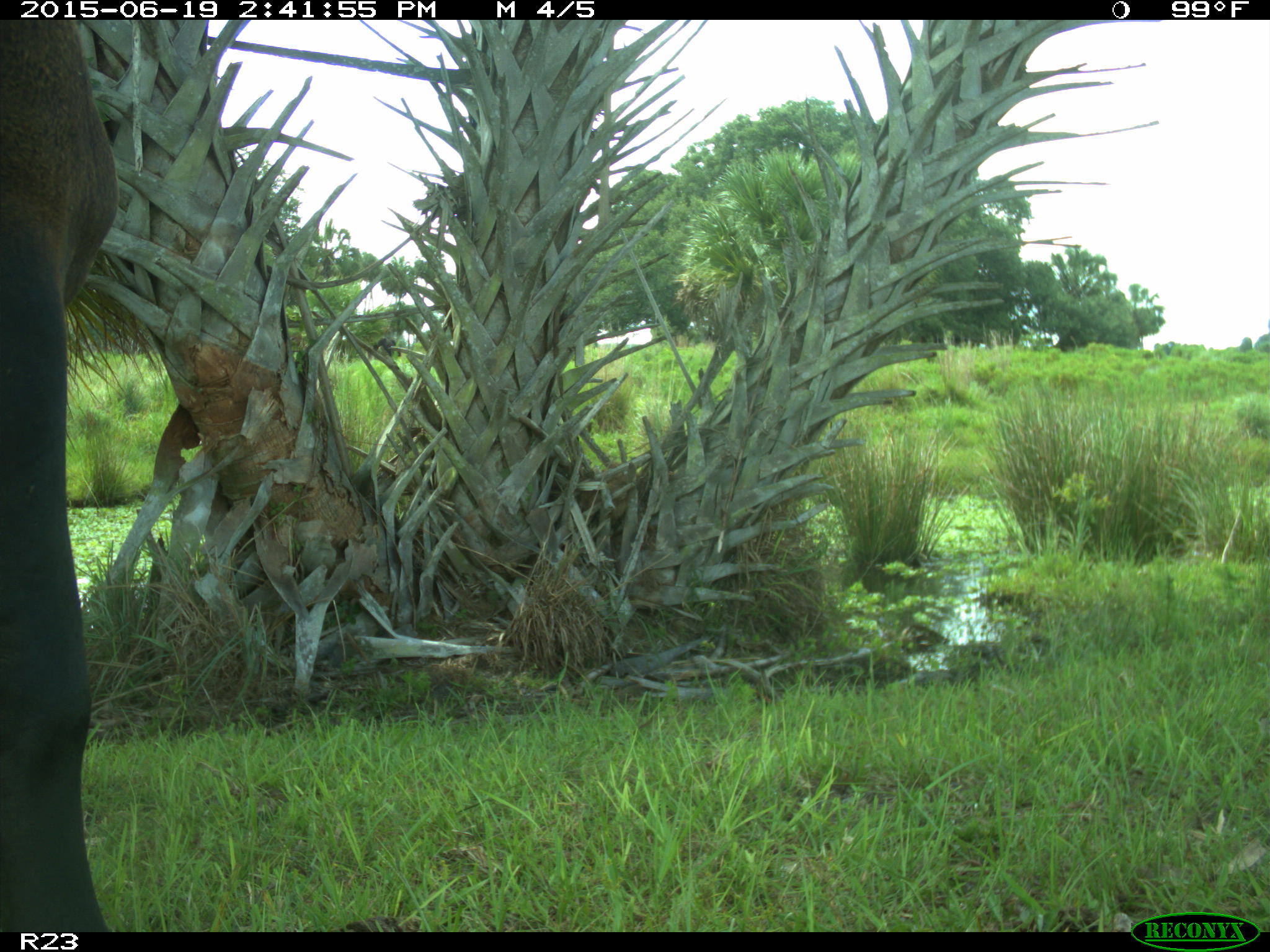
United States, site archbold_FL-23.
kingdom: Animalia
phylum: Chordata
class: Mammalia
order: Artiodactyla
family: Bovidae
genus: Bos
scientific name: Bos taurus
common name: domestic cow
Bos taurus (domestic cow).